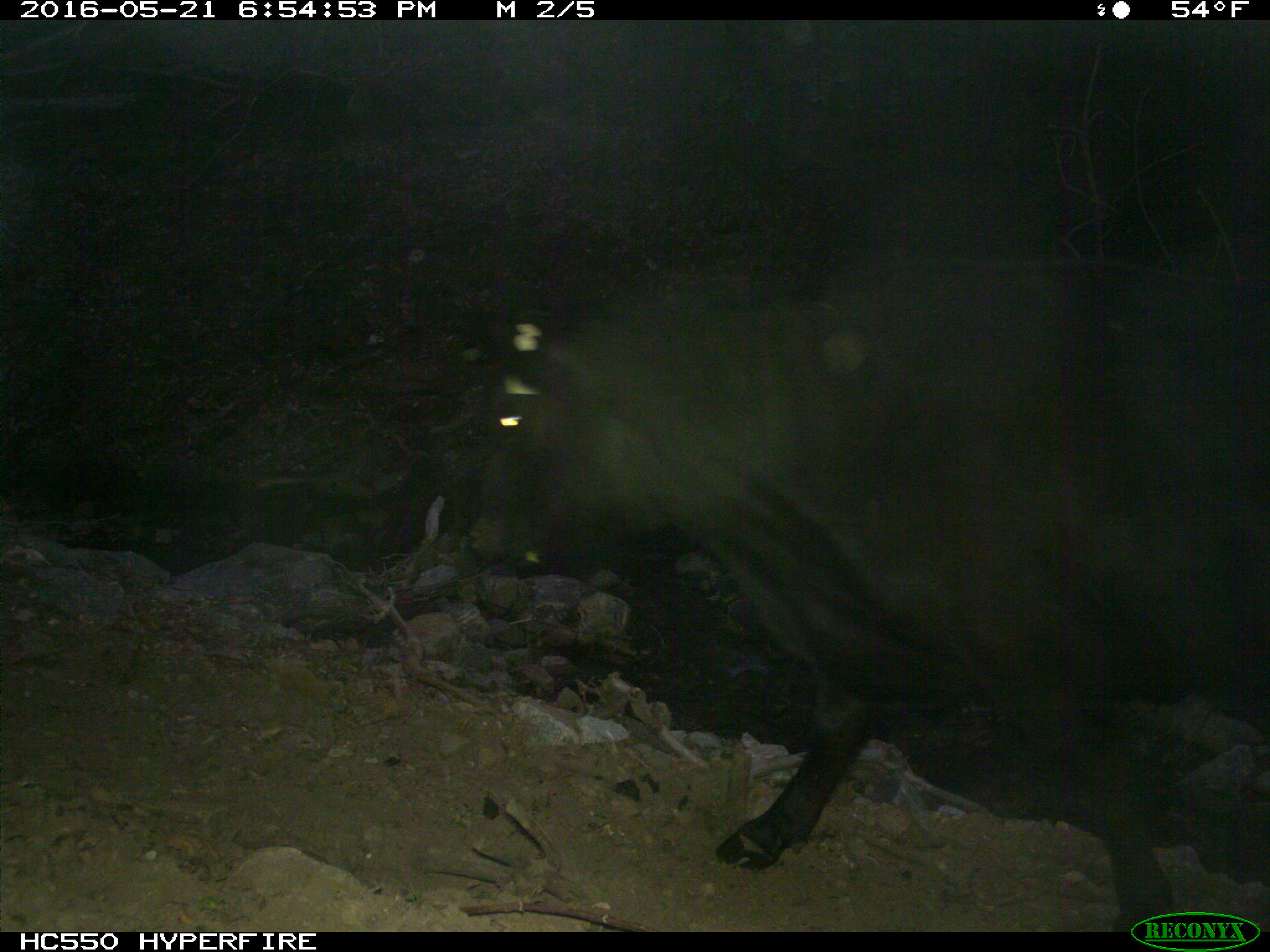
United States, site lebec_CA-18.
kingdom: Animalia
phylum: Chordata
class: Mammalia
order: Artiodactyla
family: Bovidae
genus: Bos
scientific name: Bos taurus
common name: domestic cow